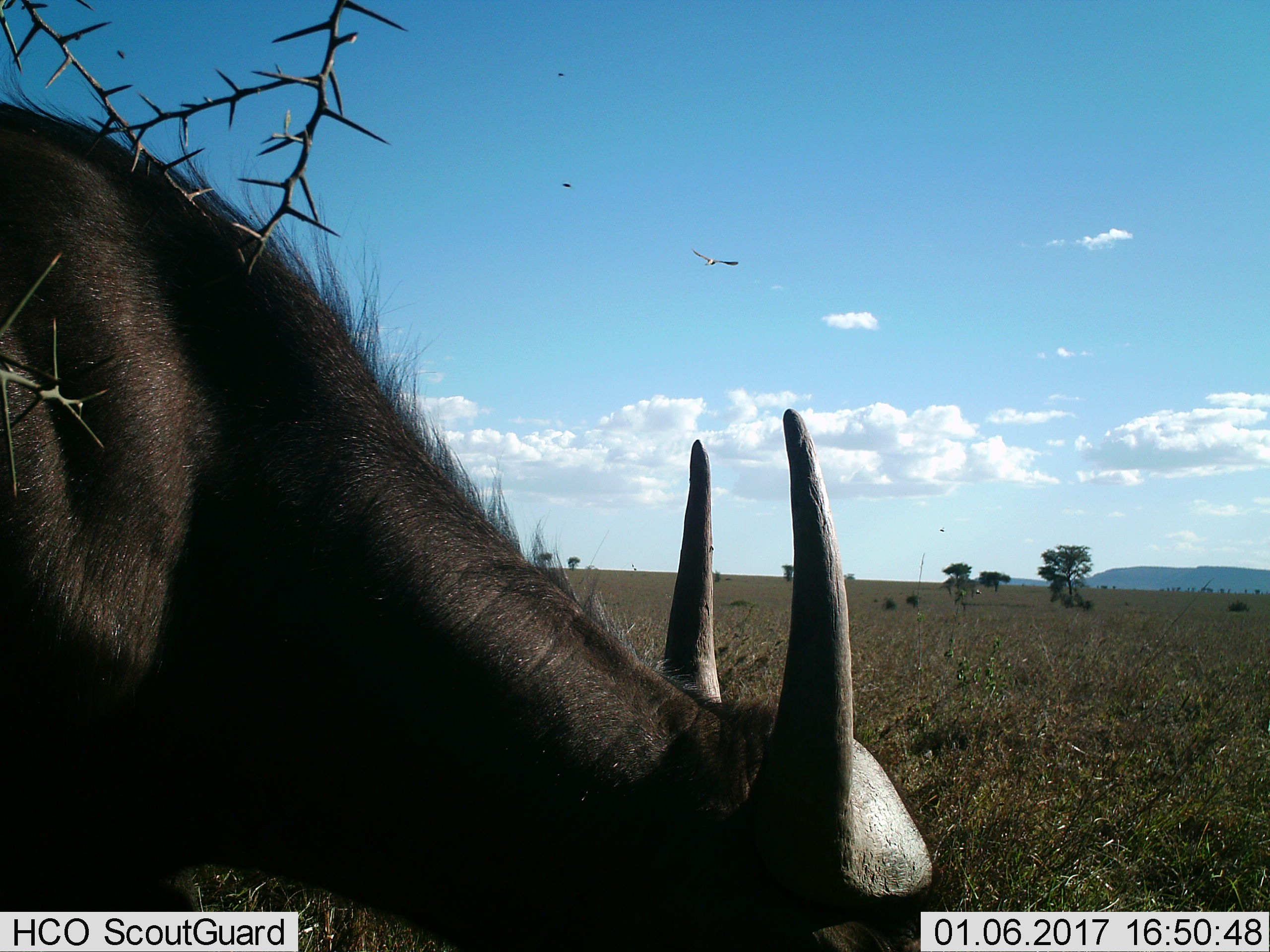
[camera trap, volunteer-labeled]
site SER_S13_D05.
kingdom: Animalia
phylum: Chordata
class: Mammalia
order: Artiodactyla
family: Bovidae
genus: Syncerus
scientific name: Syncerus caffer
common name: african buffalo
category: buffalo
Buffalo (african buffalo) (Syncerus caffer), count 1. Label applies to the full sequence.